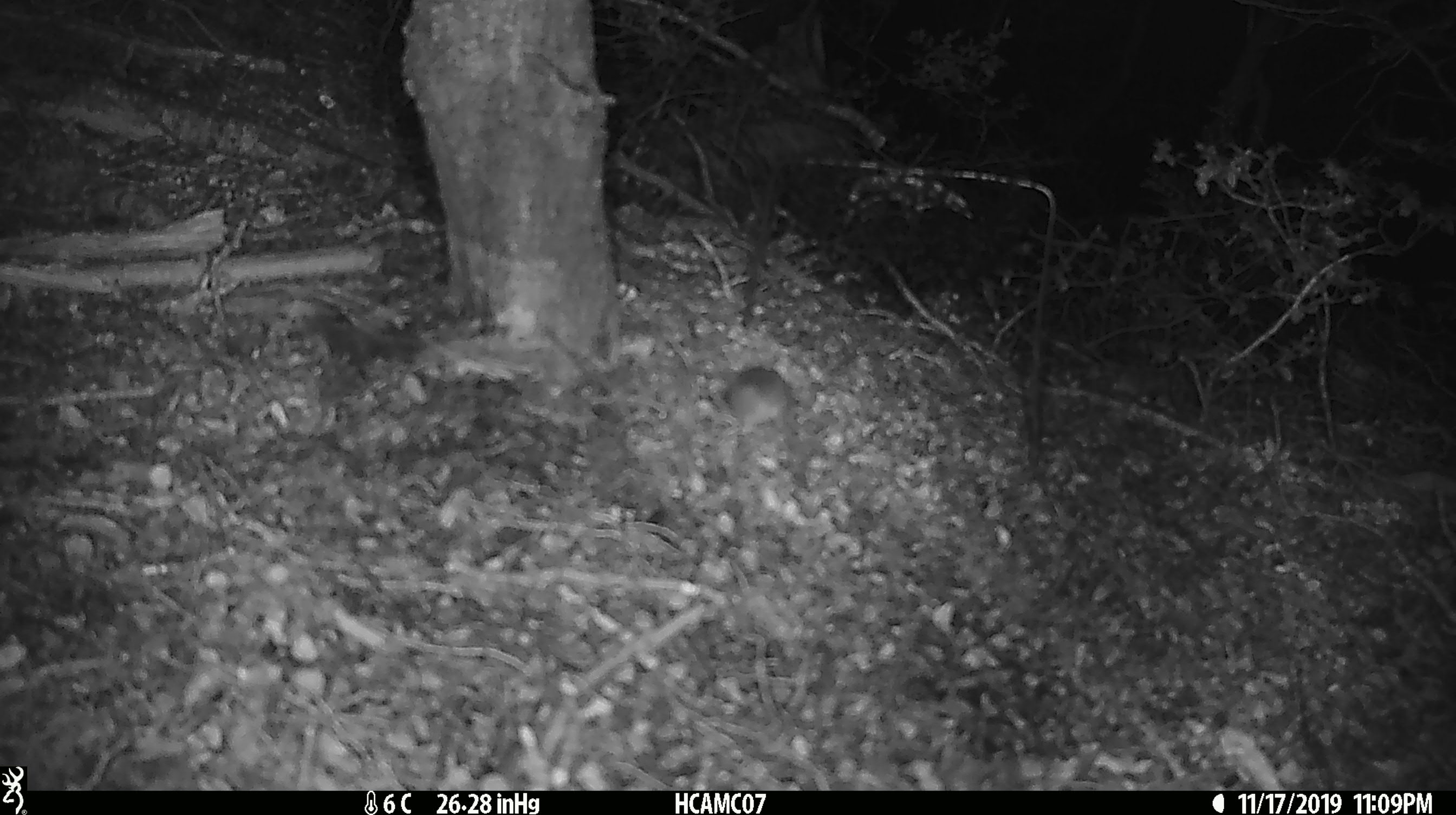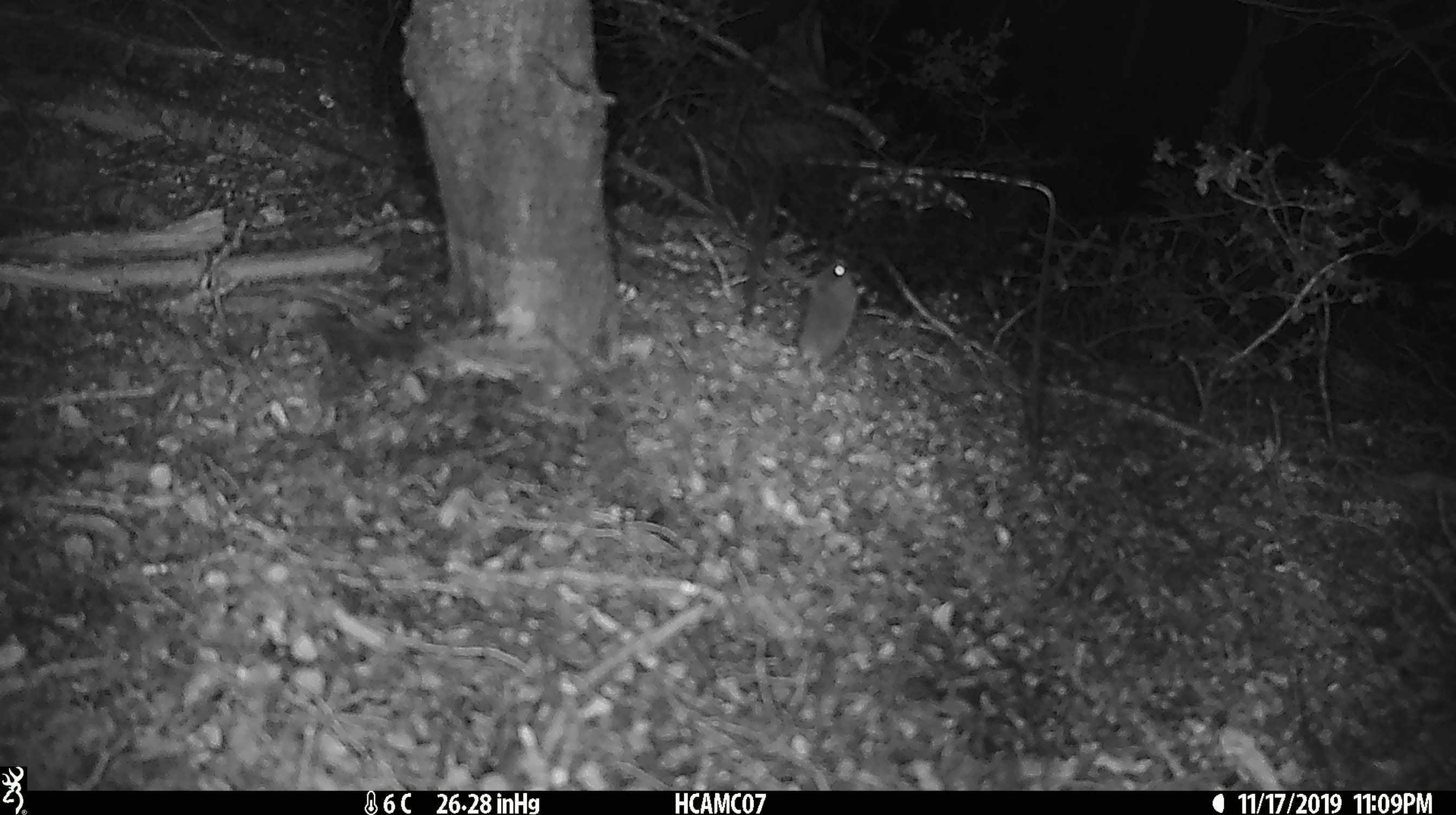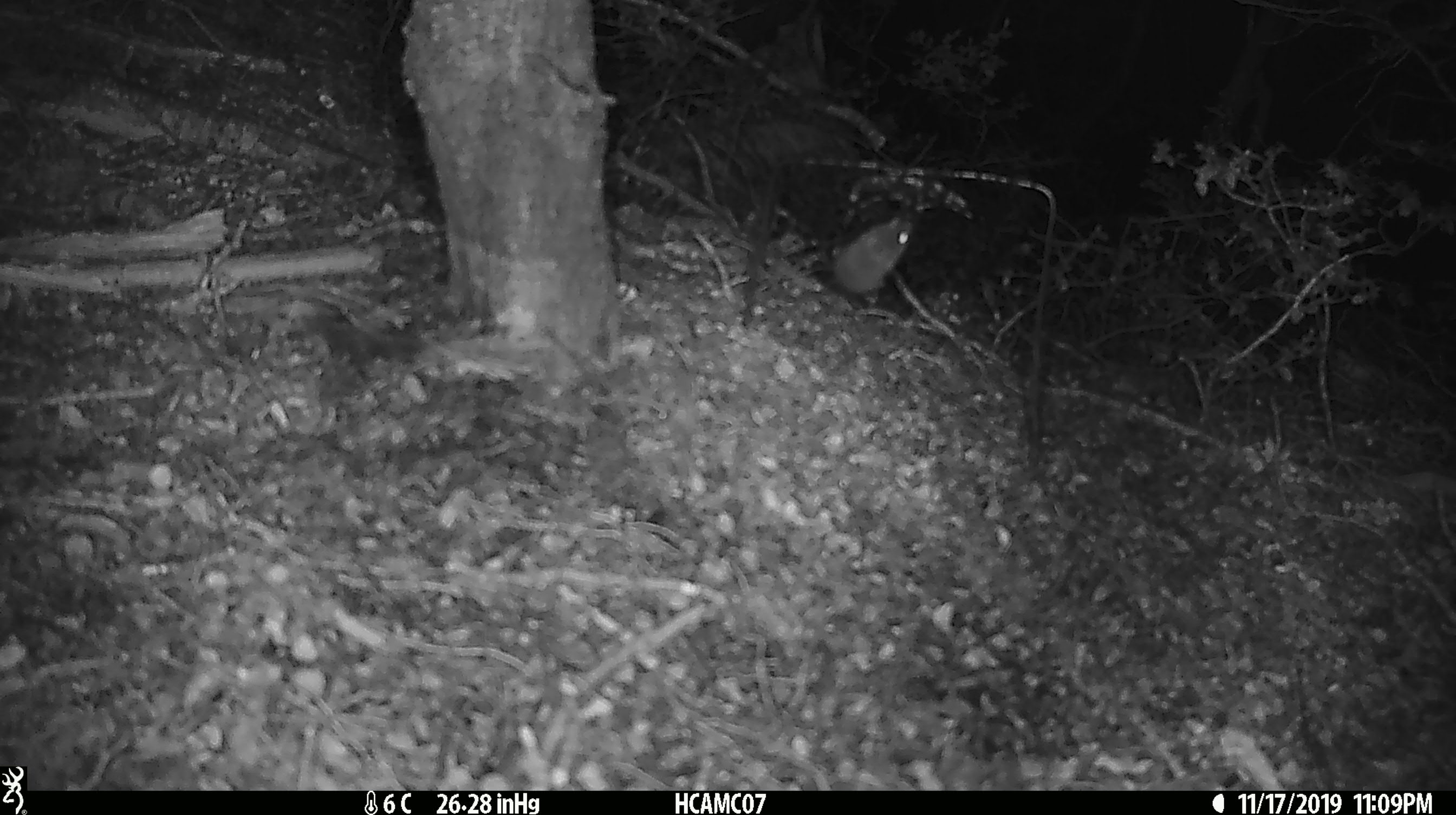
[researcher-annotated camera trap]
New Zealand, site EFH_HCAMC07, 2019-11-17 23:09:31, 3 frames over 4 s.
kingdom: Animalia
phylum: Chordata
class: Mammalia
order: Rodentia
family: Muridae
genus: Mus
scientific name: Mus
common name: mouse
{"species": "mouse (Mus)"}